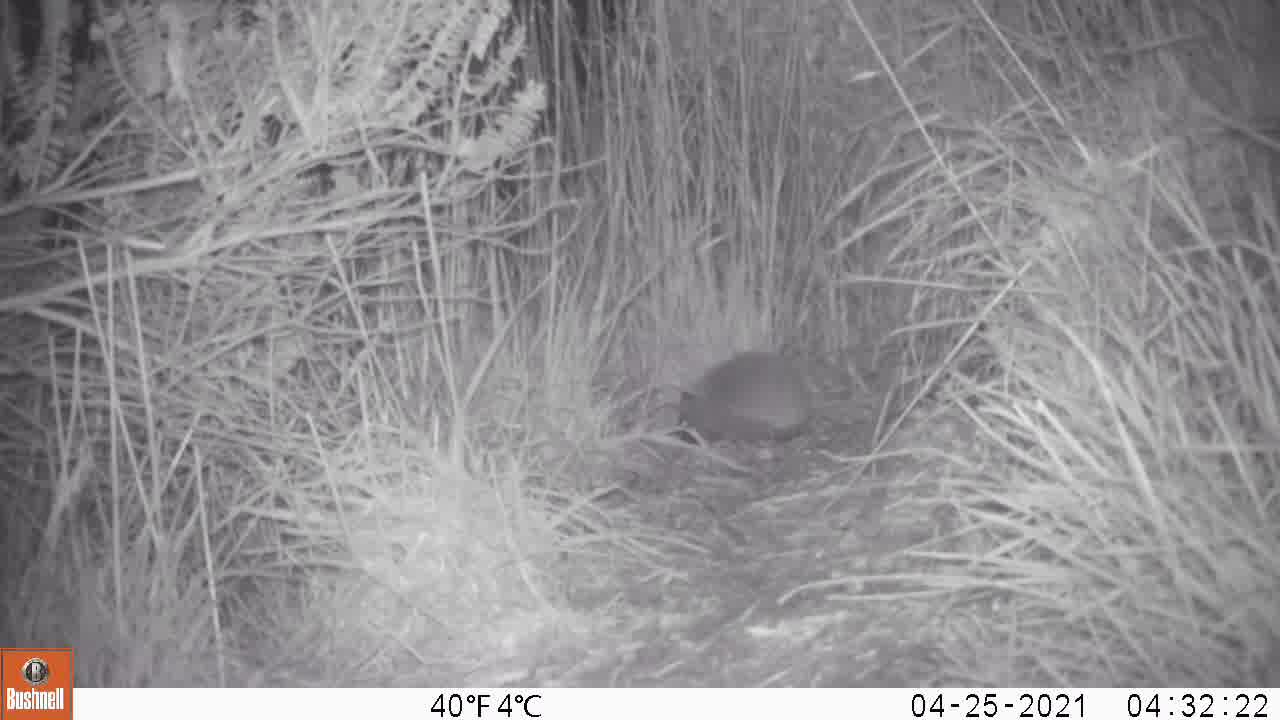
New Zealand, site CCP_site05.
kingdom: Animalia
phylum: Chordata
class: Mammalia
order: Eulipotyphla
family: Erinaceidae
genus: Erinaceus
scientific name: Erinaceus europaeus europaeus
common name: european hedgehog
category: hedgehog